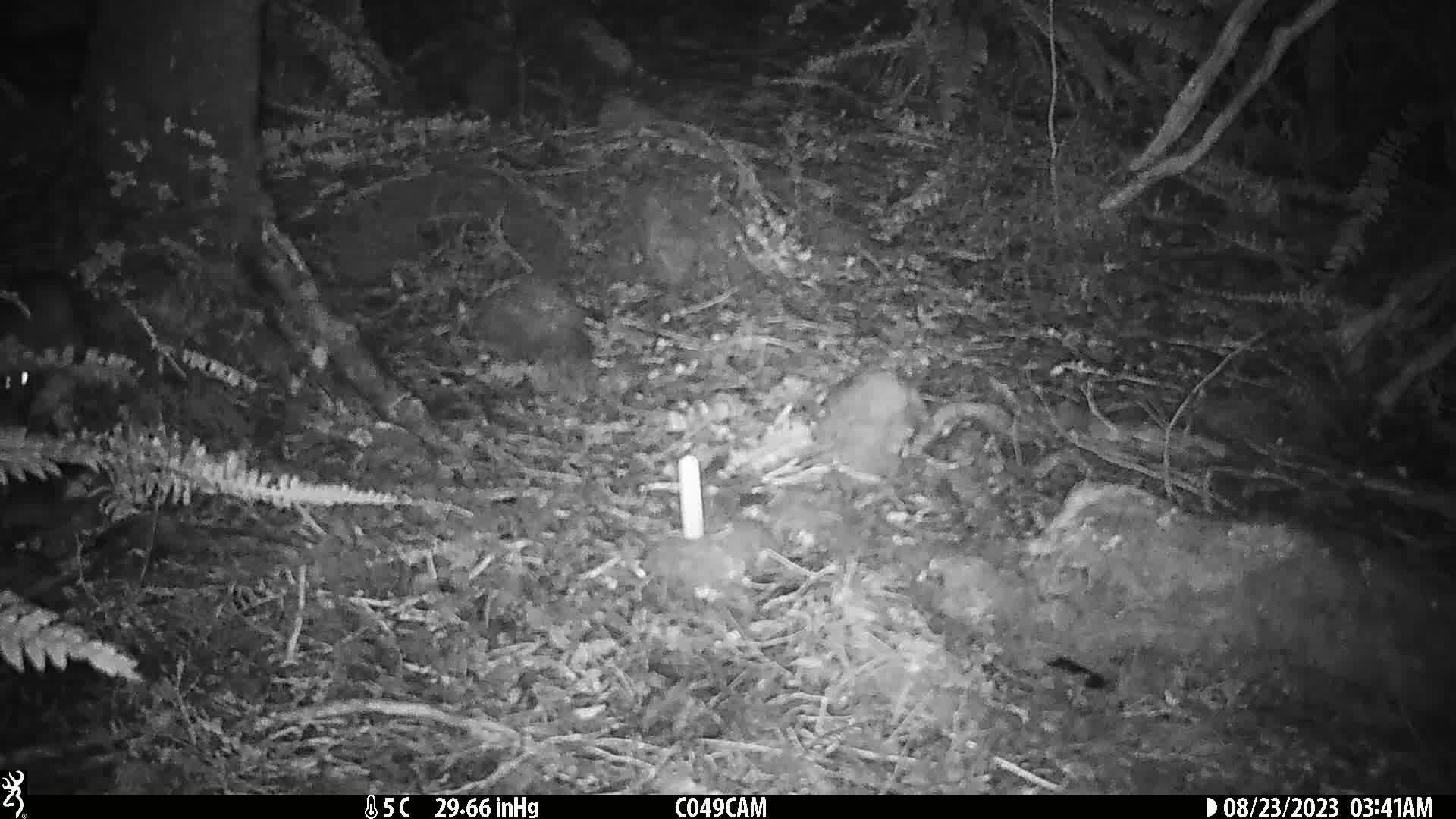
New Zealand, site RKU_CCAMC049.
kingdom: Animalia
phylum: Chordata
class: Mammalia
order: Rodentia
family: Muridae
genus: Rattus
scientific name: Rattus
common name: rat